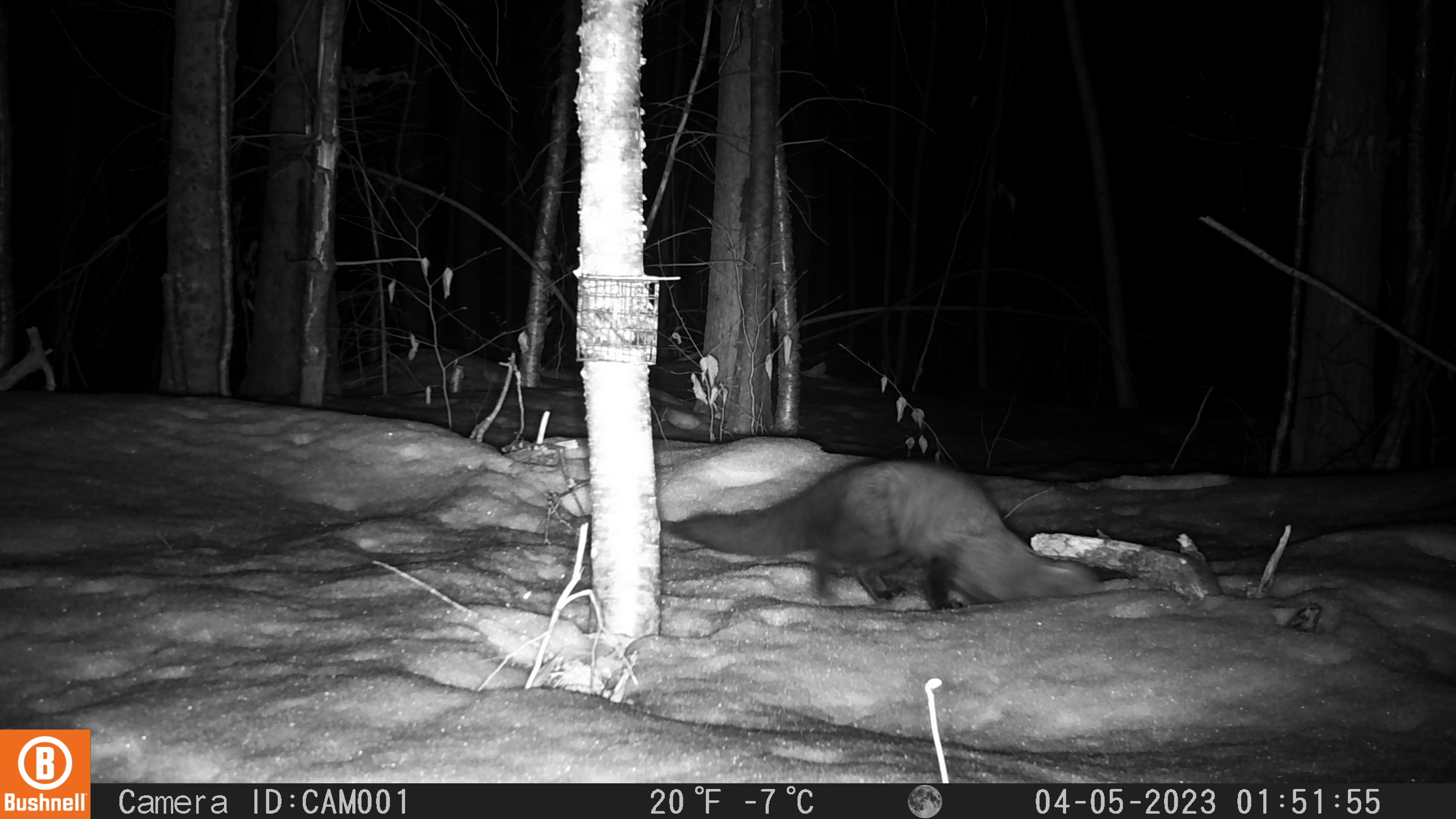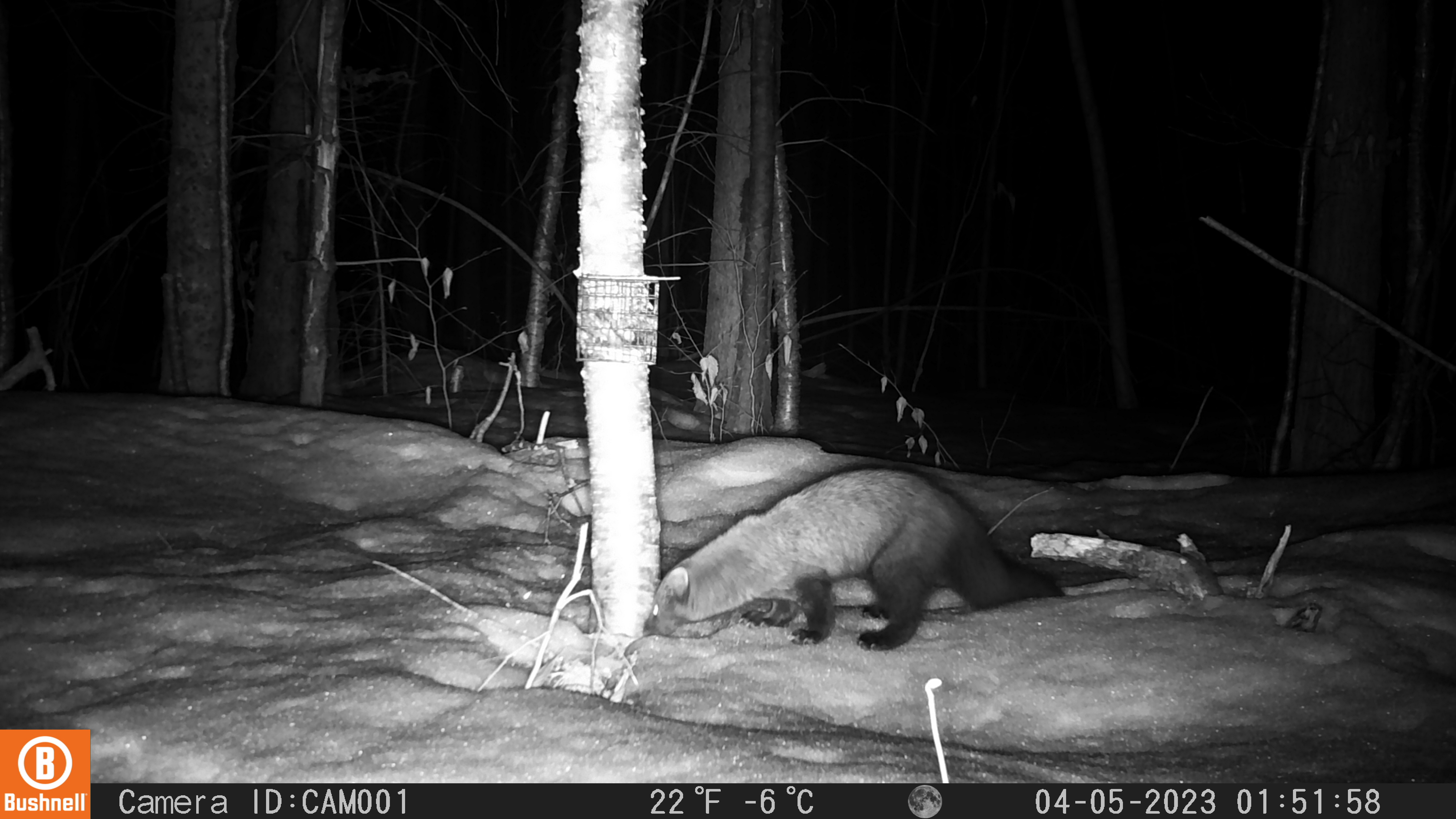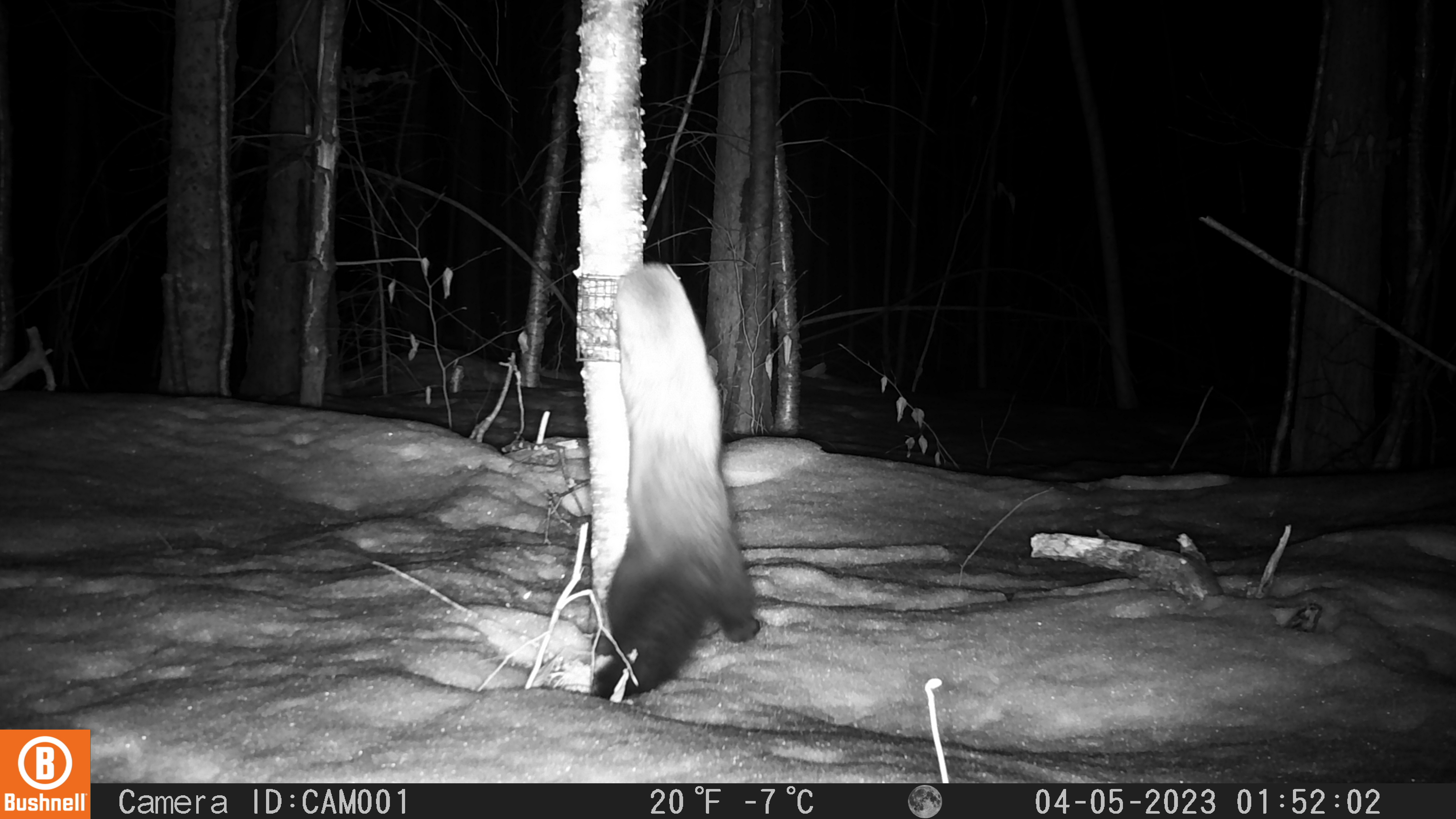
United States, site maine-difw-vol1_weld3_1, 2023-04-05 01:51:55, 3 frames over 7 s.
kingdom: Animalia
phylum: Chordata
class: Mammalia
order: Carnivora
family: Mustelidae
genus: Pekania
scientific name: Pekania pennanti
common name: fisher